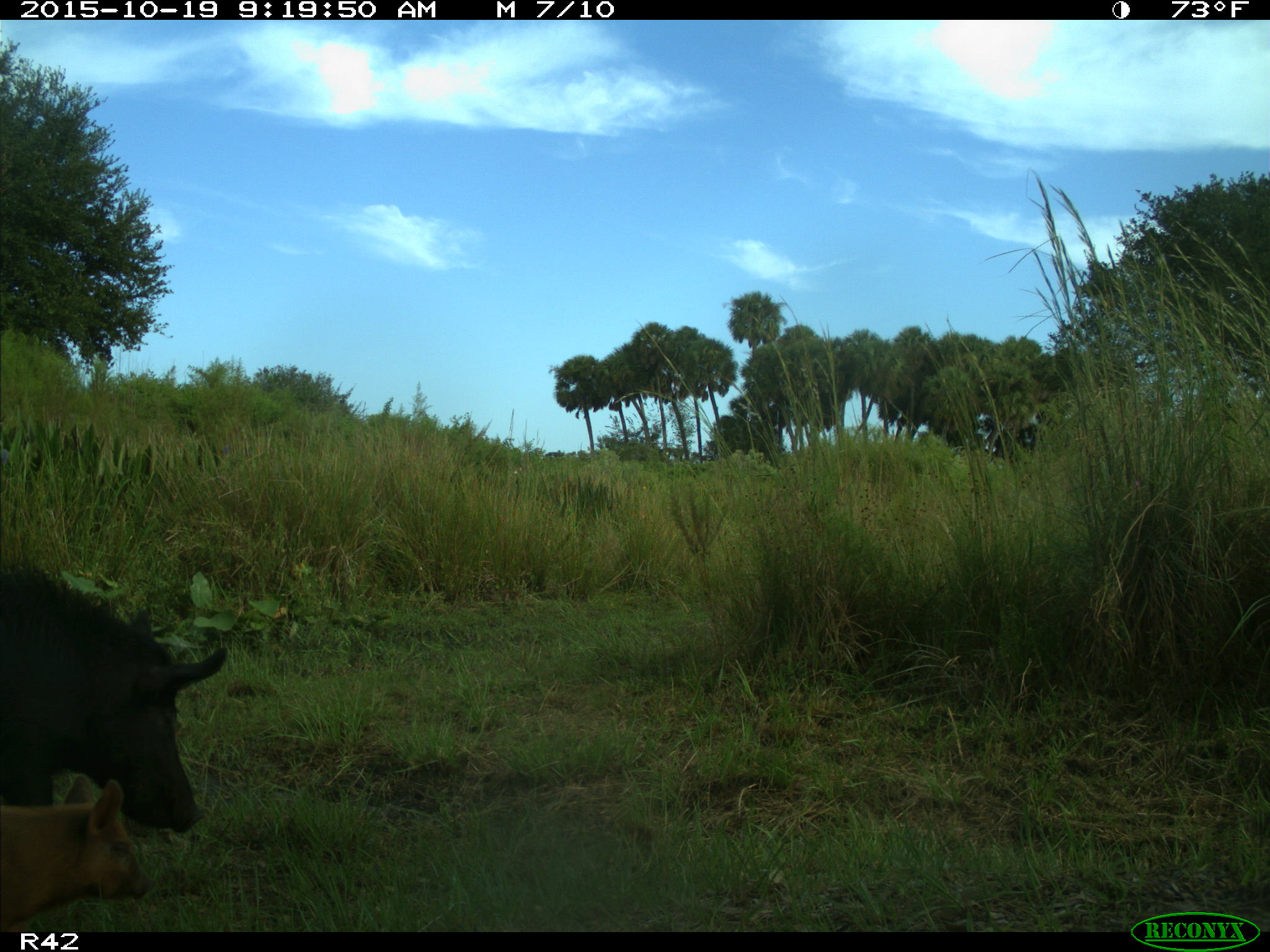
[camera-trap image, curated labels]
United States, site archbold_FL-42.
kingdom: Animalia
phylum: Chordata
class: Mammalia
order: Artiodactyla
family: Suidae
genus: Sus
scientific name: Sus scrofa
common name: wild boar